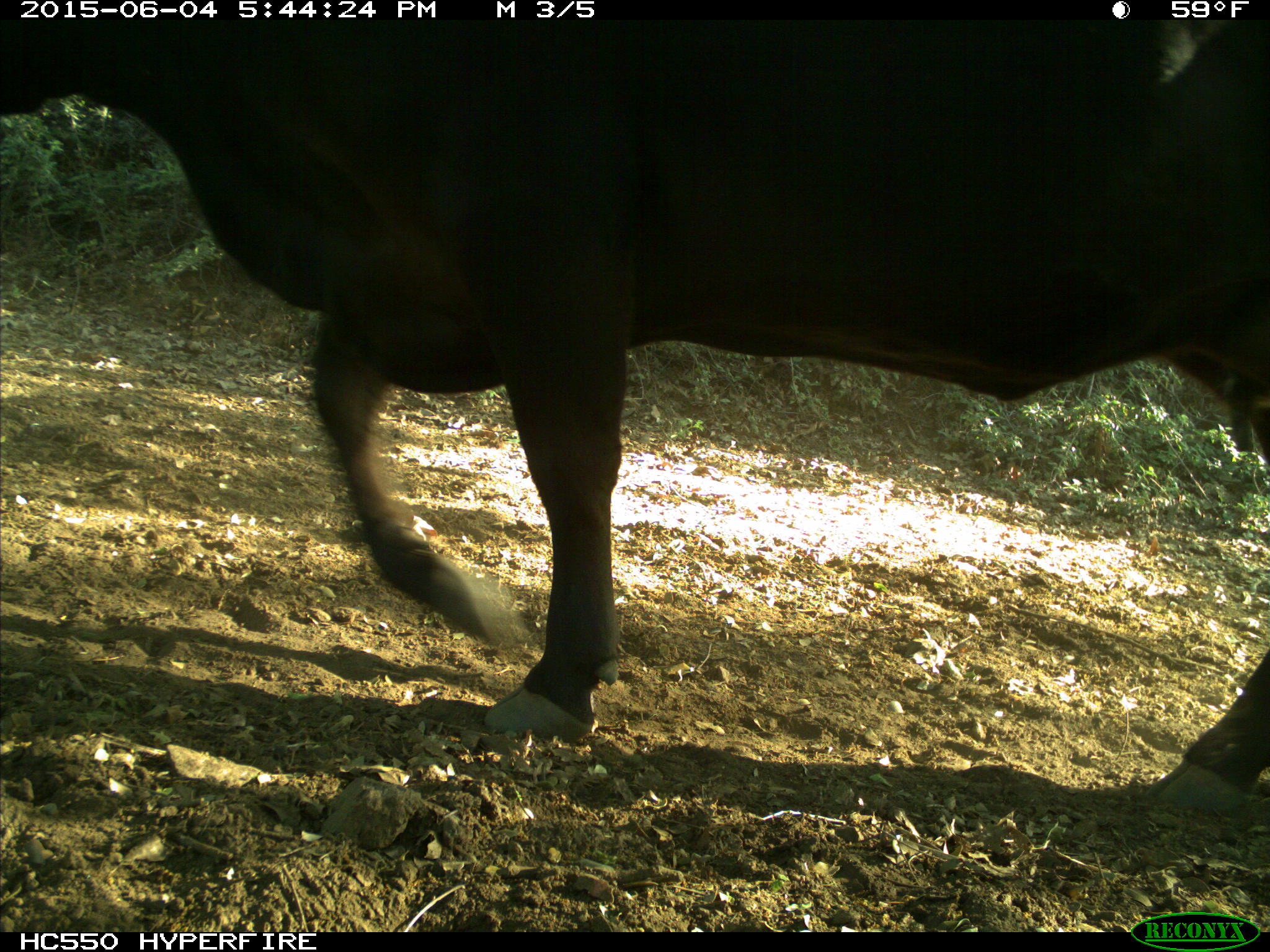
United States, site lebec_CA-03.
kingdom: Animalia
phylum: Chordata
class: Mammalia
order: Artiodactyla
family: Bovidae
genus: Bos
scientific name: Bos taurus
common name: domestic cow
Bos taurus (domestic cow).